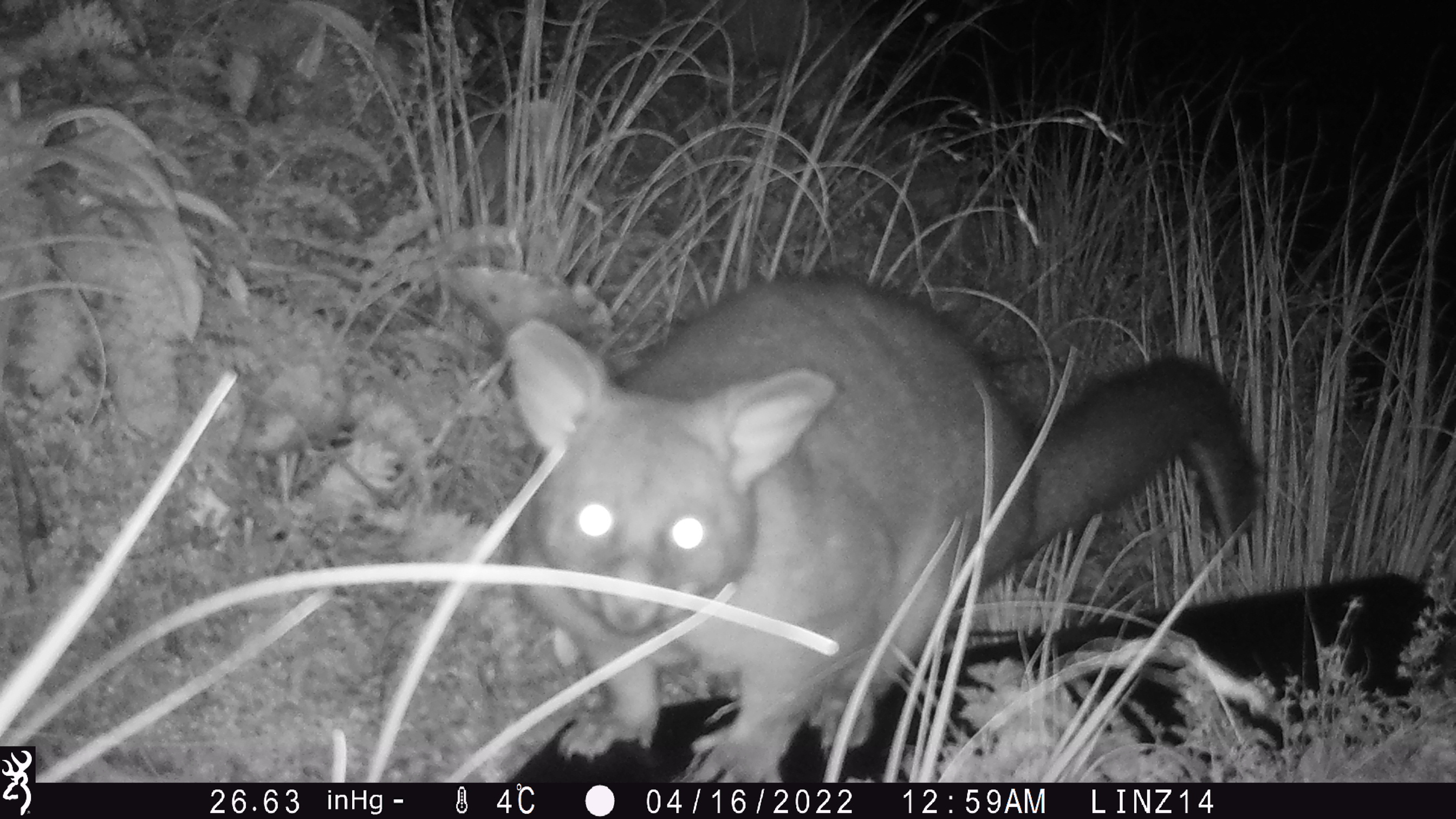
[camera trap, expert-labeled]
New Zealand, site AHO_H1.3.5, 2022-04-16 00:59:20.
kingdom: Animalia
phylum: Chordata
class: Mammalia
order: Diprotodontia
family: Phalangeridae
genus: Trichosurus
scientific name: Trichosurus vulpecula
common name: common brushtail possum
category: possum